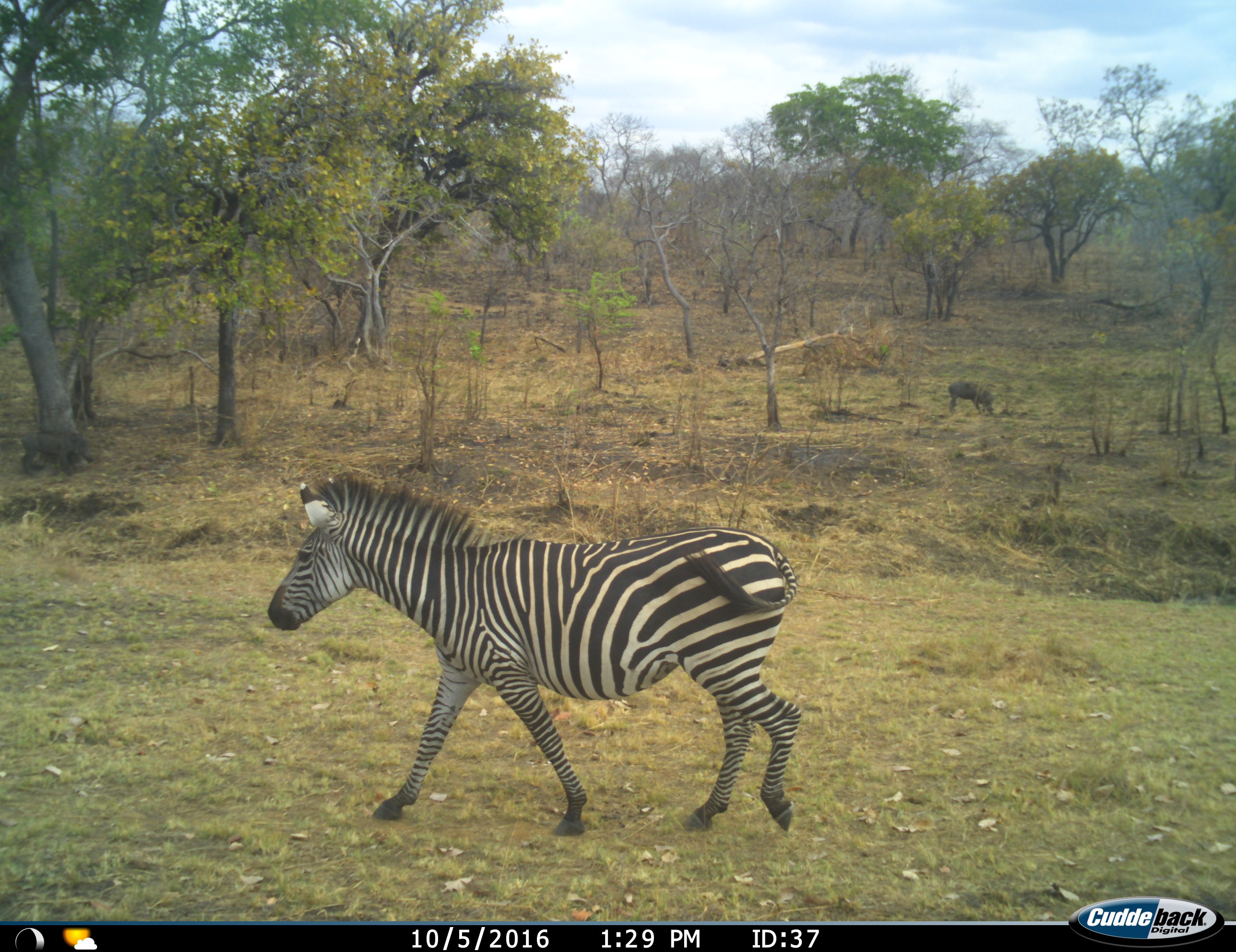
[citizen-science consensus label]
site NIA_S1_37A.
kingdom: Animalia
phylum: Chordata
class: Mammalia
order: Artiodactyla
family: Suidae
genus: Phacochoerus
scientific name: Phacochoerus africanus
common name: warthog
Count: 1.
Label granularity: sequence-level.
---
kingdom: Animalia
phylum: Chordata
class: Mammalia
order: Perissodactyla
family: Equidae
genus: Equus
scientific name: Equus quagga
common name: plains zebra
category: zebraplains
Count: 1.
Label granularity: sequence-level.